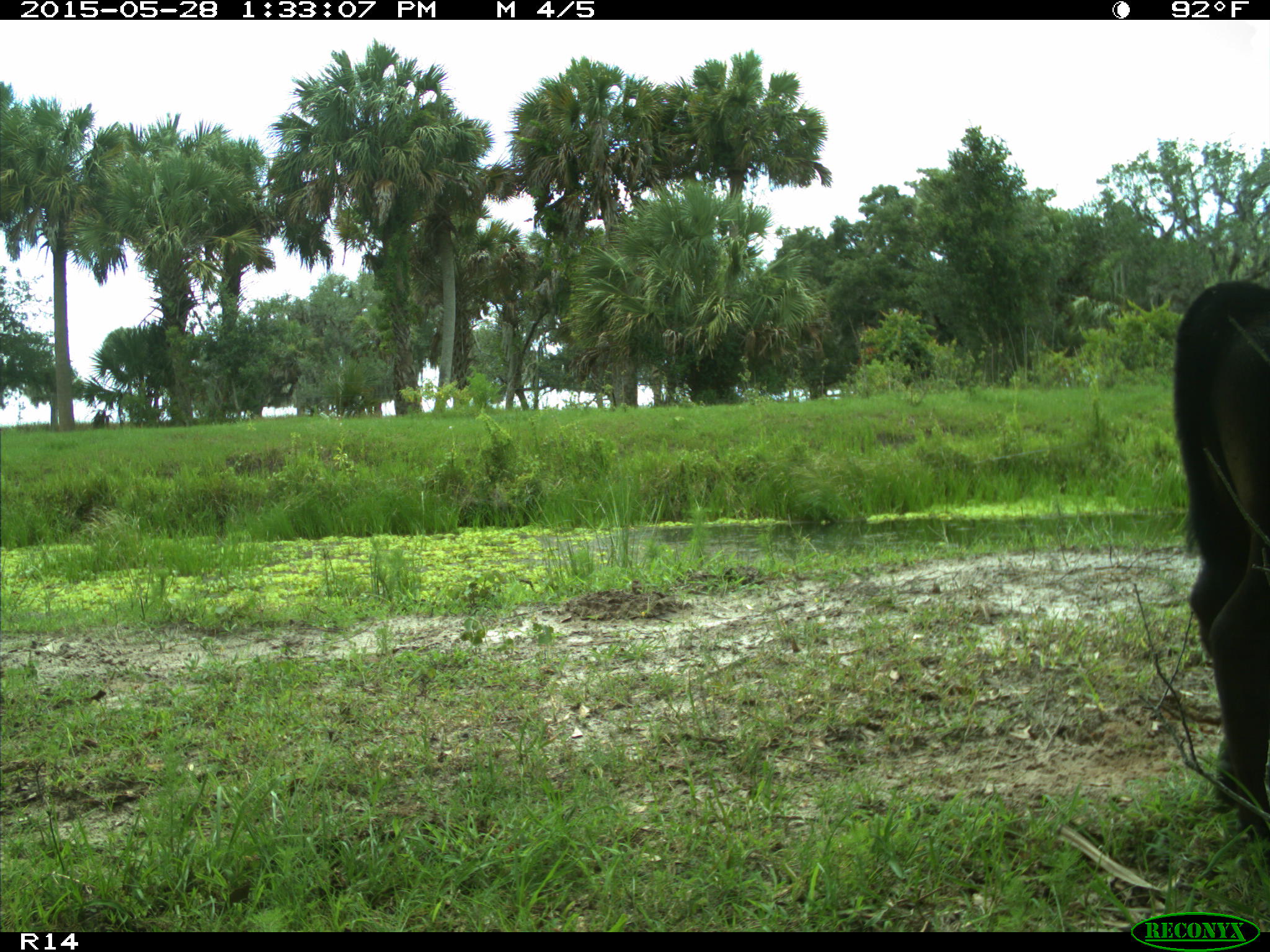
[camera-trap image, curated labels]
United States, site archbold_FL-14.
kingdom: Animalia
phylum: Chordata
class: Mammalia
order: Artiodactyla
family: Bovidae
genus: Bos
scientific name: Bos taurus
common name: domestic cow